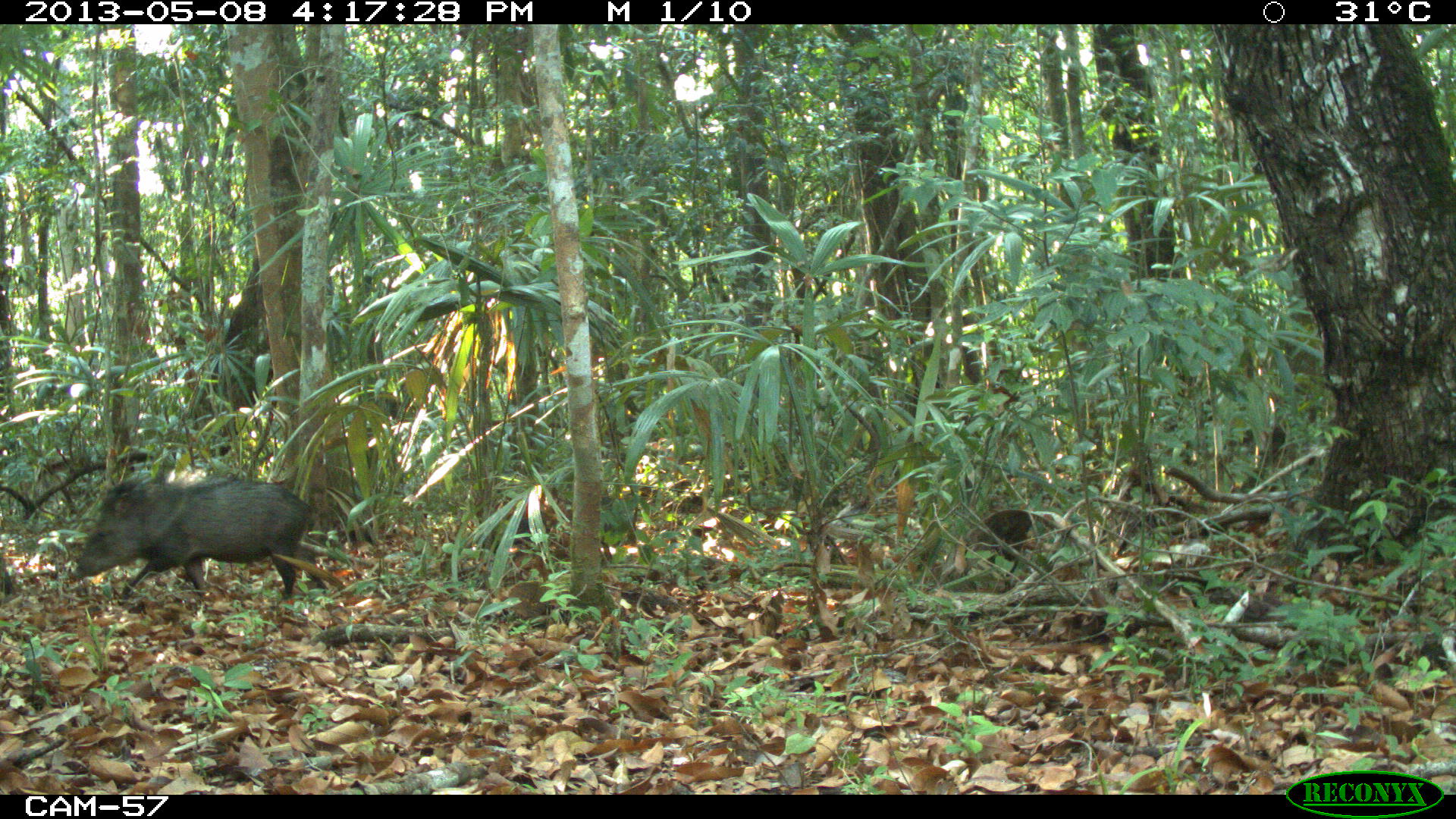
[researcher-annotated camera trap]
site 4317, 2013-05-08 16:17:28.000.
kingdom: Animalia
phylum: Chordata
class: Mammalia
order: Artiodactyla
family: Tayassuidae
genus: Pecari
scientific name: Pecari tajacu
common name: collared peccary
Pecari tajacu (collared peccary), count 4.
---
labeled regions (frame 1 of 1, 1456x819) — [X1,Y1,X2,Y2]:
pecari tajacu: [61,474,314,600]